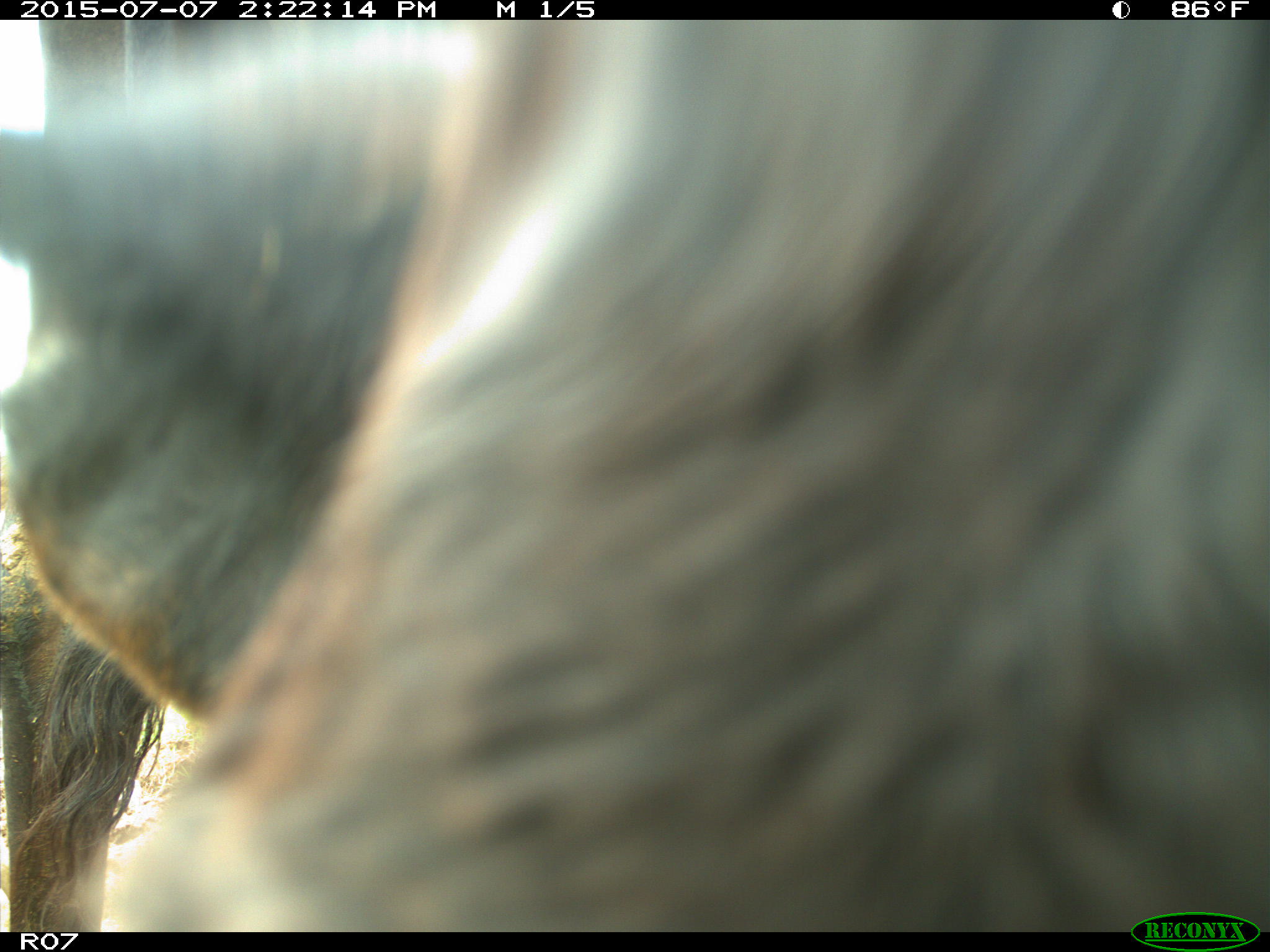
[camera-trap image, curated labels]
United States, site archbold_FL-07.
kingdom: Animalia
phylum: Chordata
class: Mammalia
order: Artiodactyla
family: Bovidae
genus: Bos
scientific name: Bos taurus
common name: domestic cow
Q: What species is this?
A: Bos taurus (domestic cow).